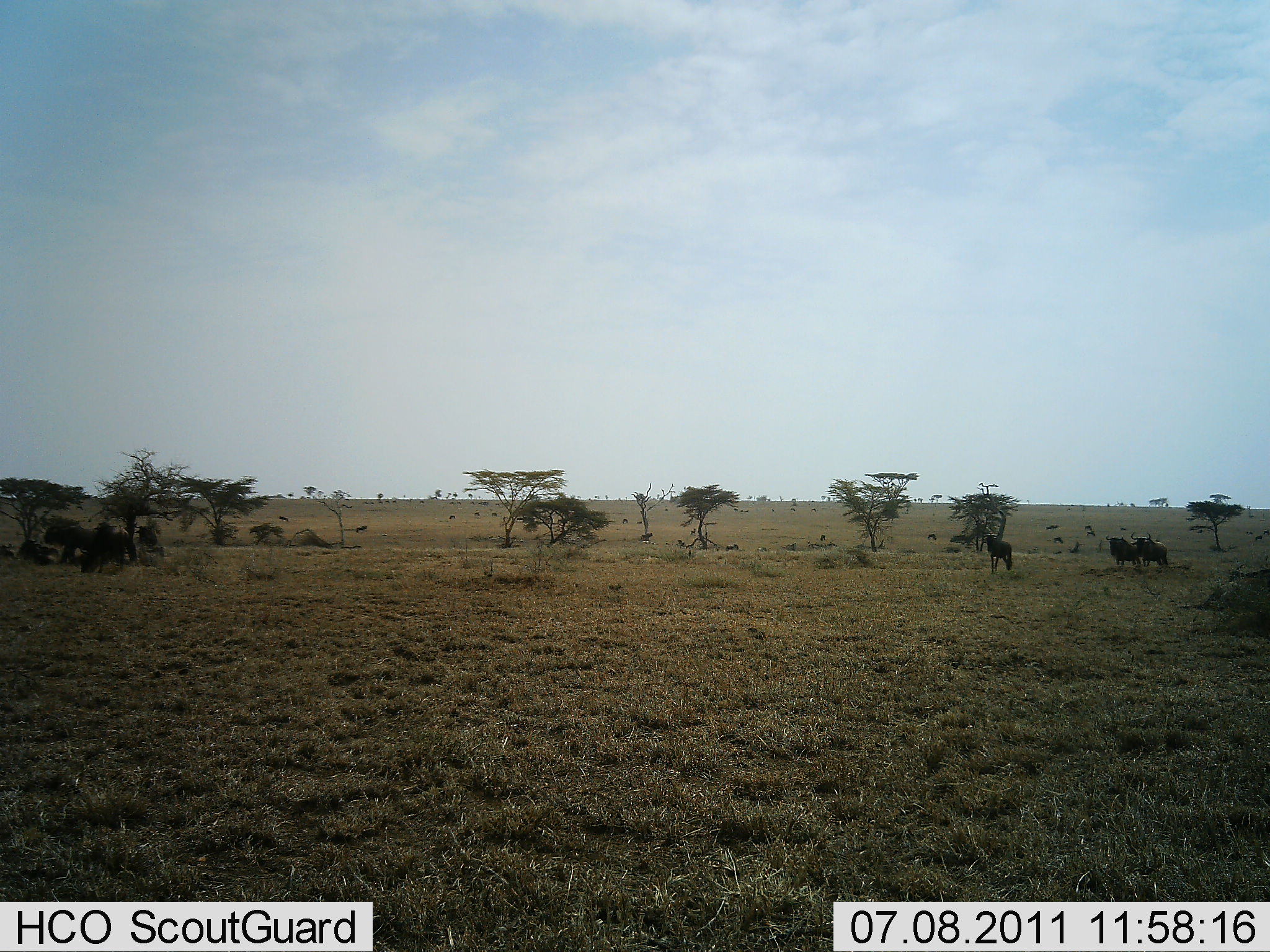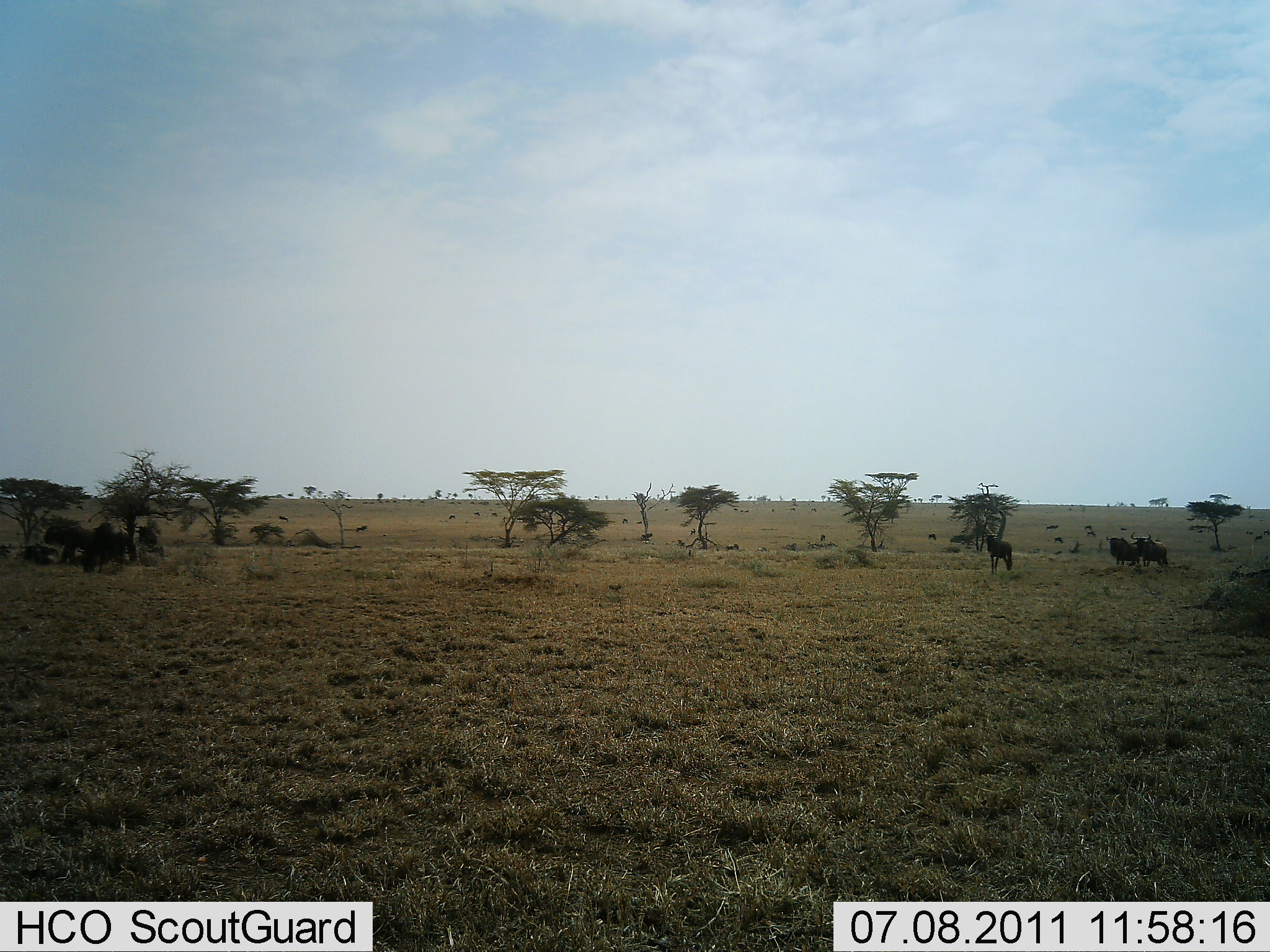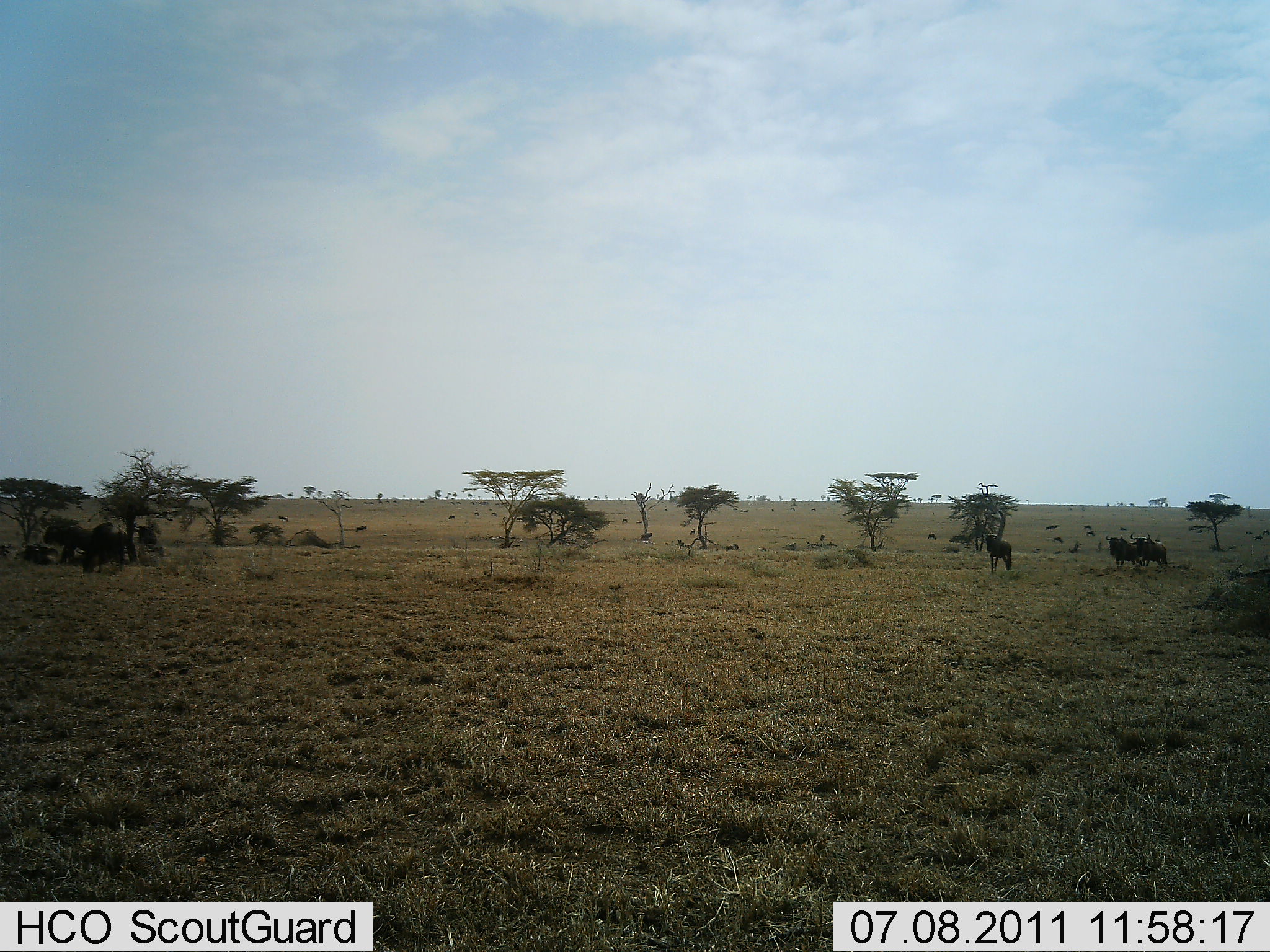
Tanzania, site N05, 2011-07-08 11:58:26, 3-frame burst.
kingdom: Animalia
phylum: Chordata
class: Mammalia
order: Artiodactyla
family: Bovidae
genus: Connochaetes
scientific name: Connochaetes taurinus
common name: blue wildebeest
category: wildebeest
Wildebeest (blue wildebeest) (Connochaetes taurinus), count 6. Behavior (volunteer vote fractions): standing 83%, resting 33%, moving 8%, interacting 0%. Young present (vote fraction): 0%. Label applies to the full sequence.